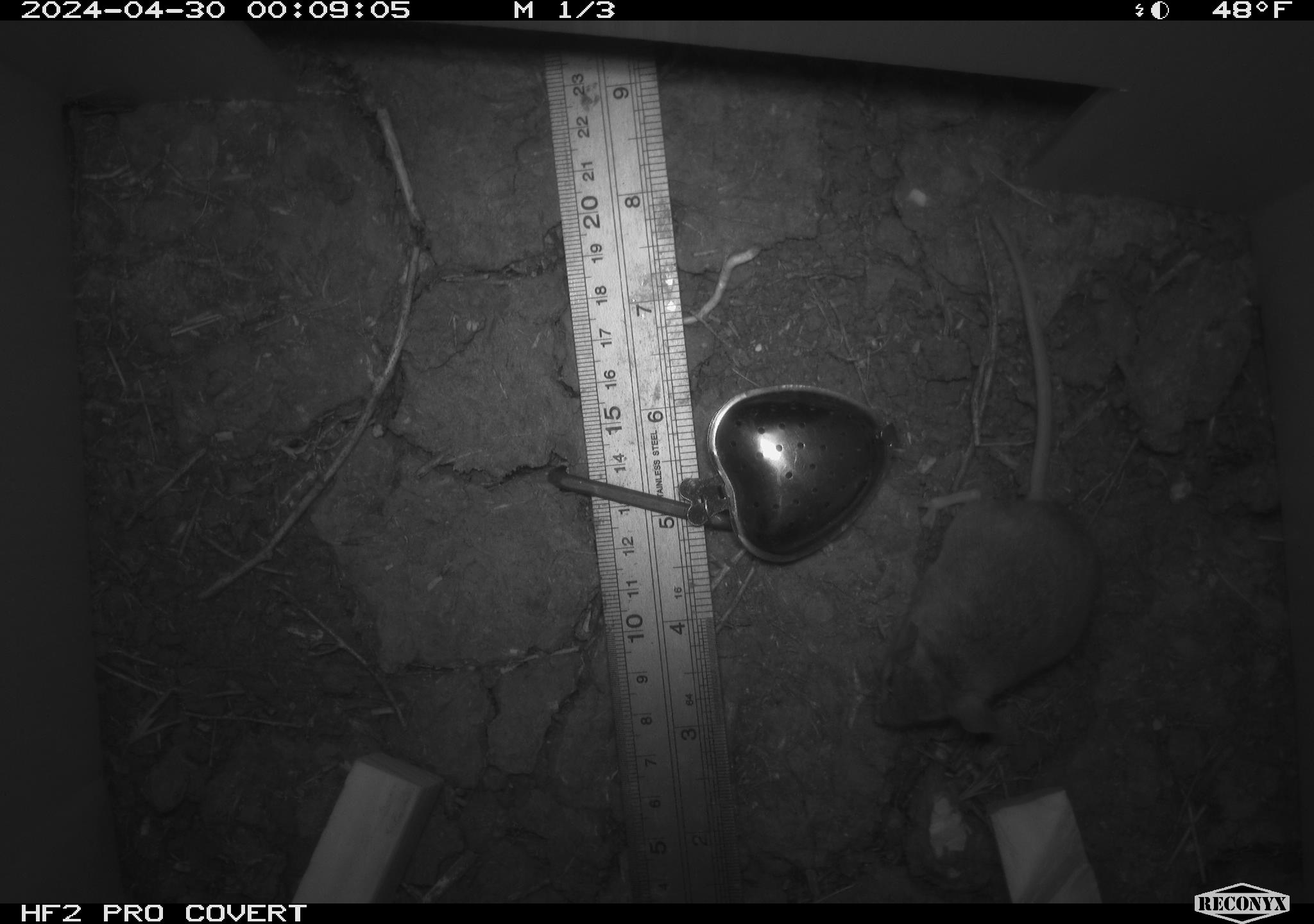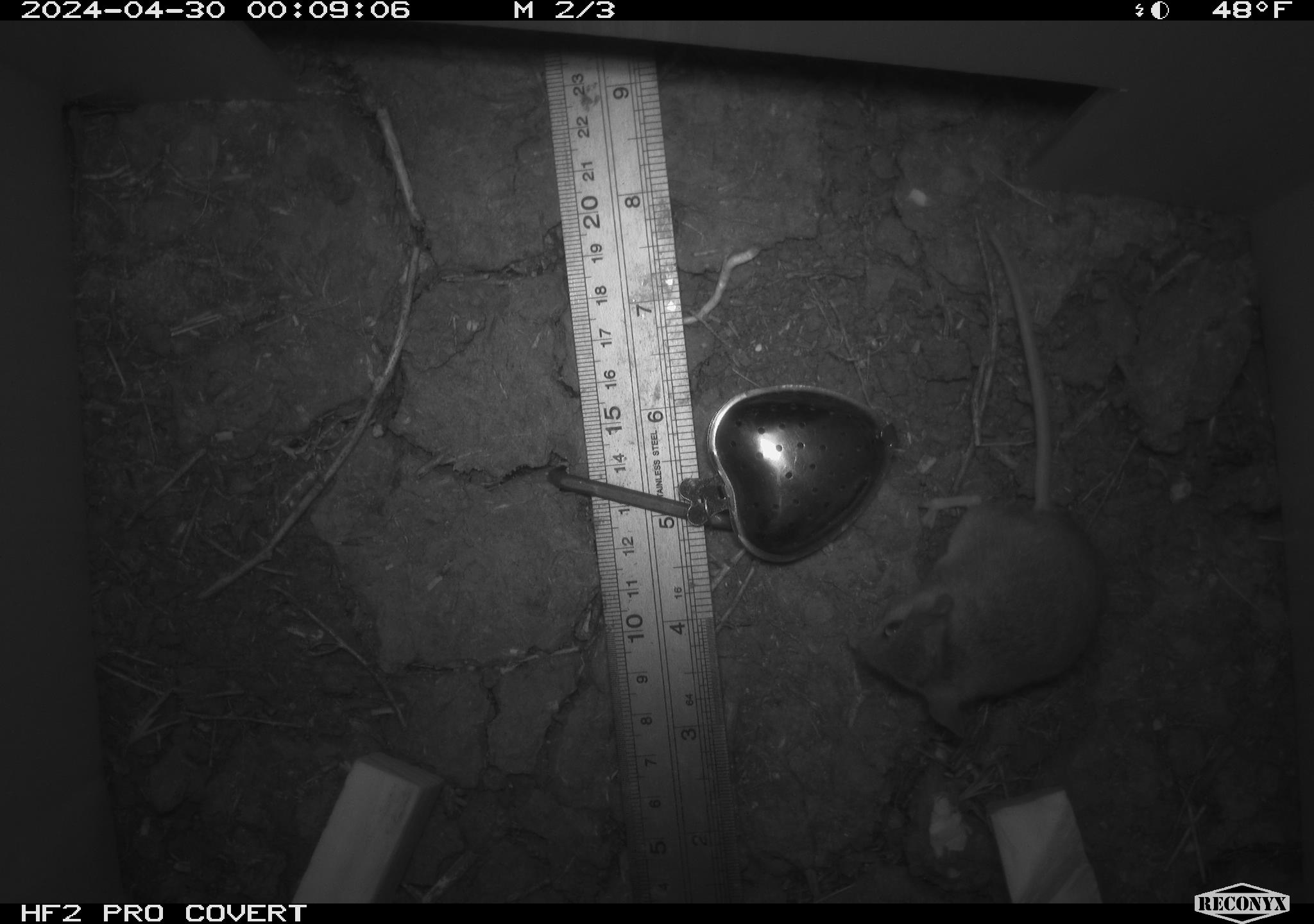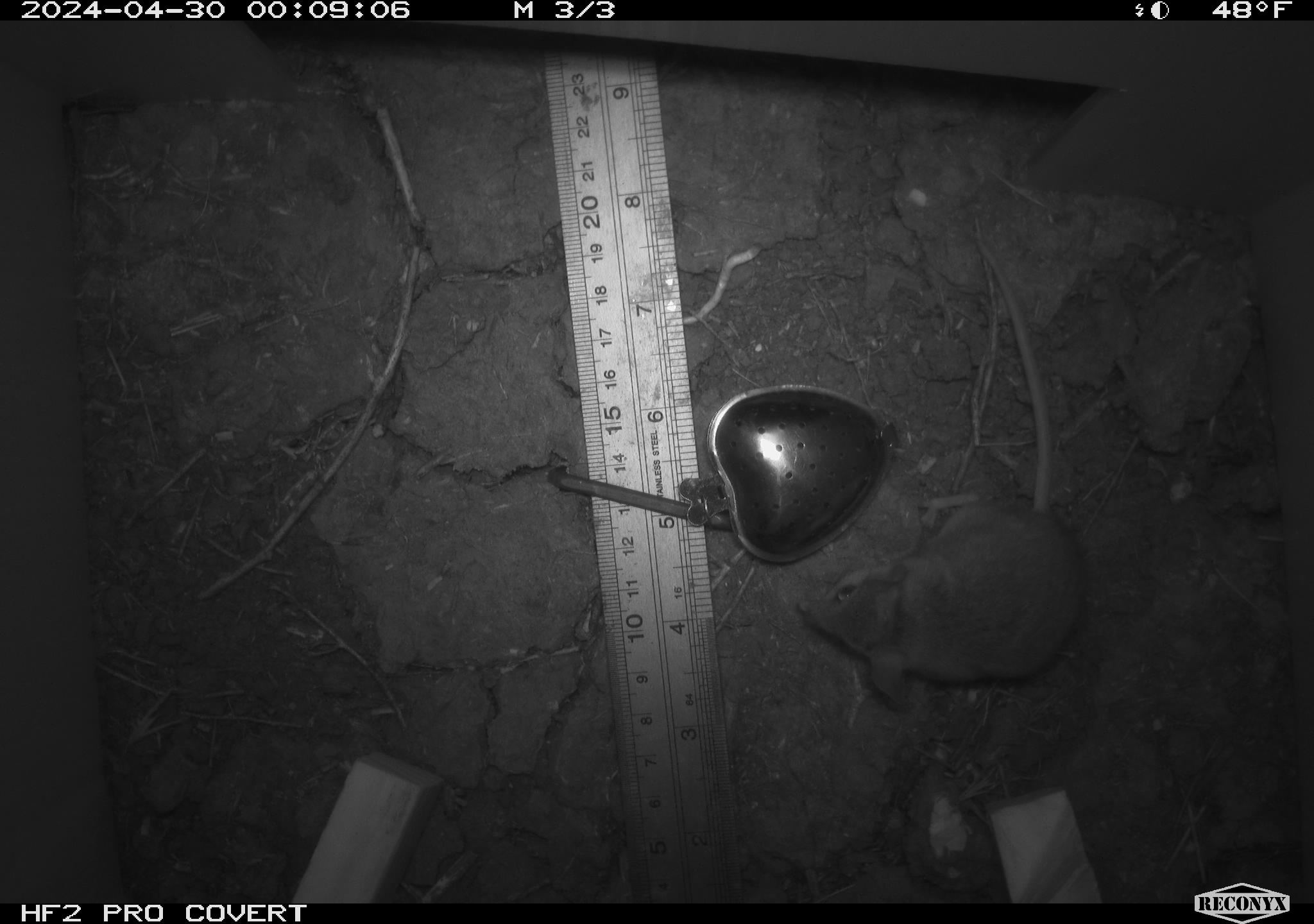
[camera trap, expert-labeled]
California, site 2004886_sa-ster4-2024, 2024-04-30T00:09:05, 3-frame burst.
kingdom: Animalia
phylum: Chordata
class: Mammalia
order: Rodentia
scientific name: Rodentia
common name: mouse species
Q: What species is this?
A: Mouse species (Rodentia).